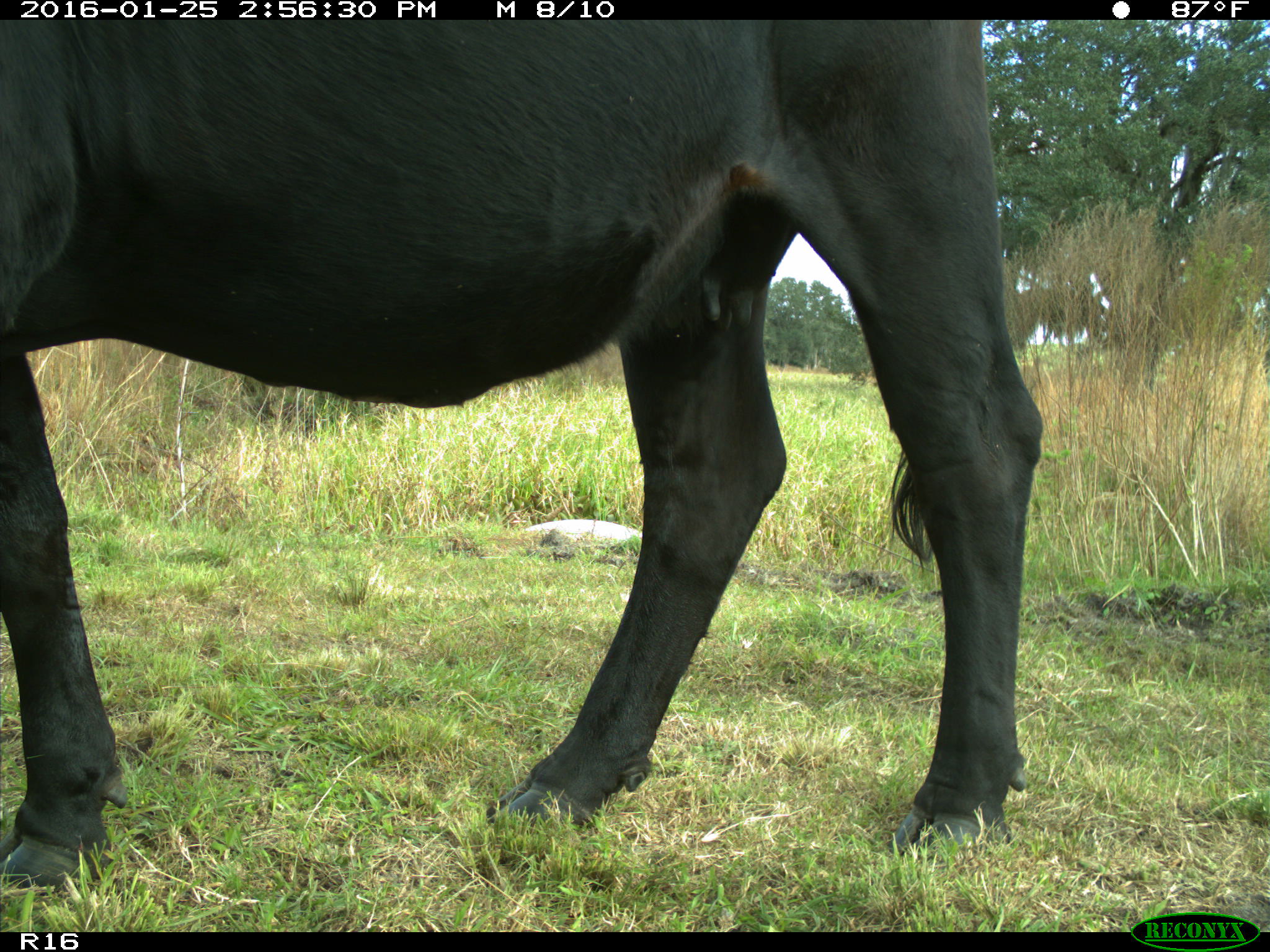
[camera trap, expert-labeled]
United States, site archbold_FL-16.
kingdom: Animalia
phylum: Chordata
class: Mammalia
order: Artiodactyla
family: Bovidae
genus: Bos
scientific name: Bos taurus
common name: domestic cow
Bos taurus (domestic cow).